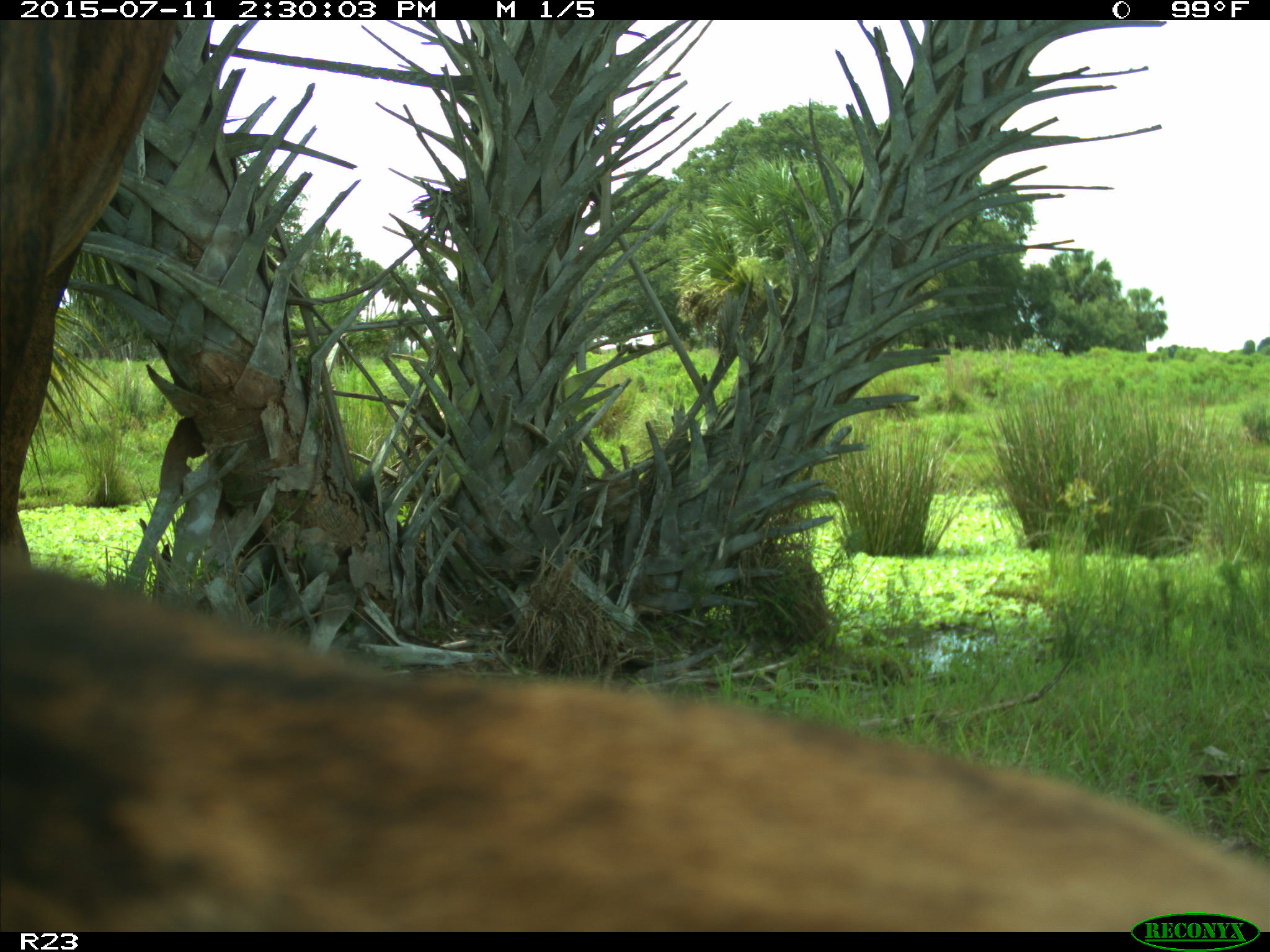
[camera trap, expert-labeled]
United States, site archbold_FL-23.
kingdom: Animalia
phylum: Chordata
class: Mammalia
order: Artiodactyla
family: Bovidae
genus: Bos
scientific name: Bos taurus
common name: domestic cow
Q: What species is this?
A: Bos taurus (domestic cow).